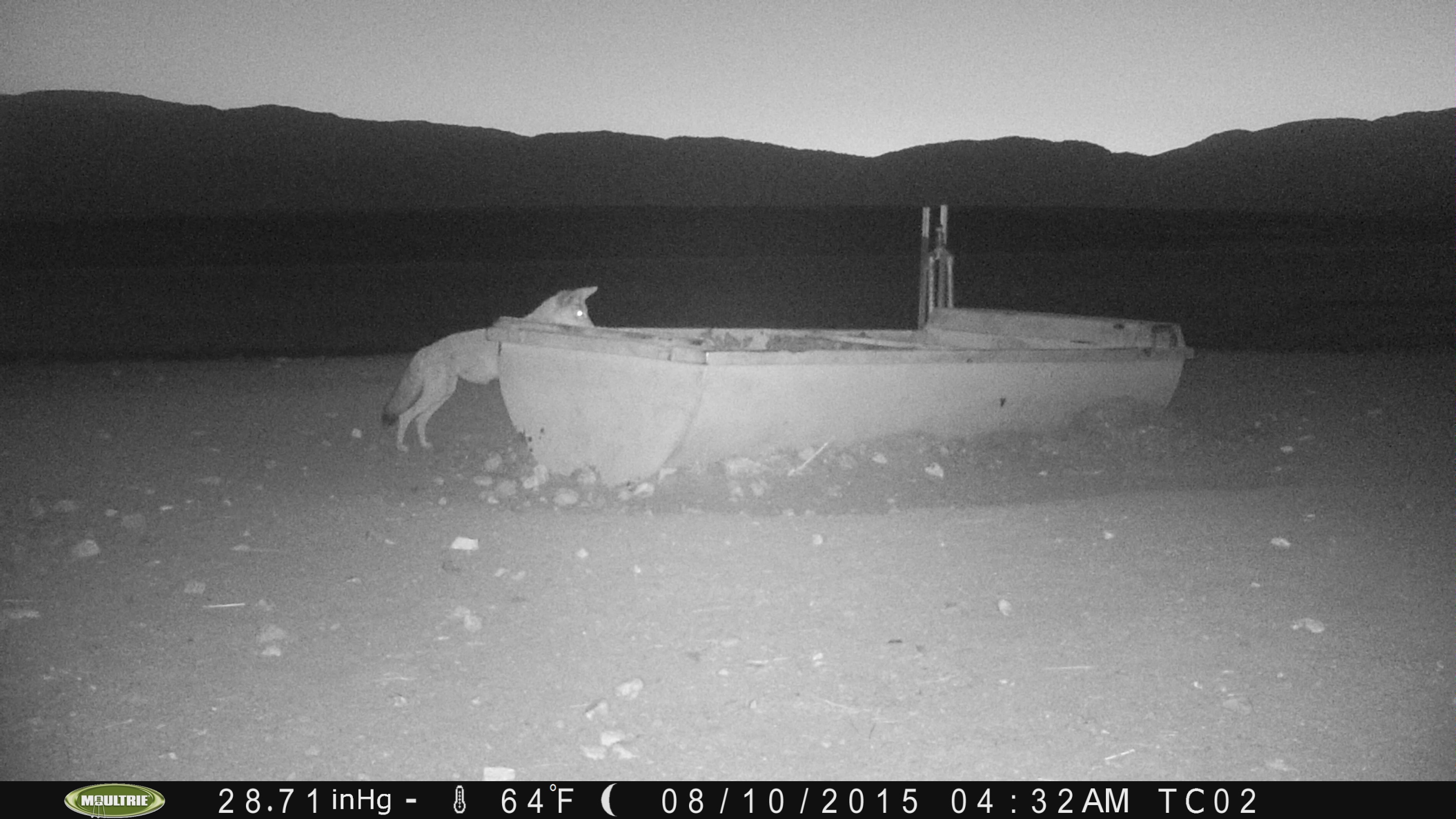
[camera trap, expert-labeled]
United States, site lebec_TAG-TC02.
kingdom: Animalia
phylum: Chordata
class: Mammalia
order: Carnivora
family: Canidae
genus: Canis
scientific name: Canis latrans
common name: coyote